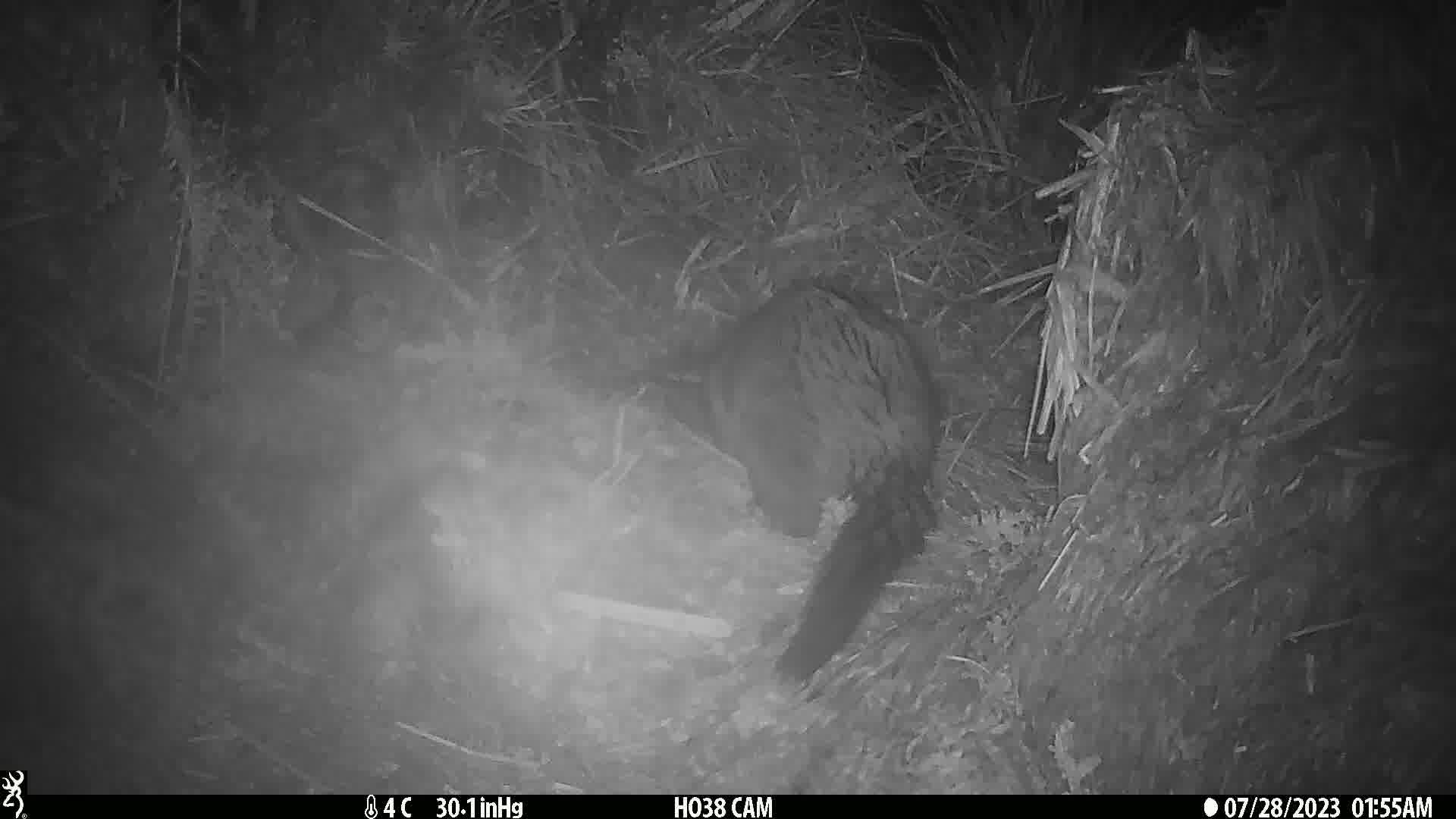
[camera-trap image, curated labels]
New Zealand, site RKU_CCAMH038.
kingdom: Animalia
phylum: Chordata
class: Mammalia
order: Diprotodontia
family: Phalangeridae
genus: Trichosurus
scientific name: Trichosurus vulpecula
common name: common brushtail possum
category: possum